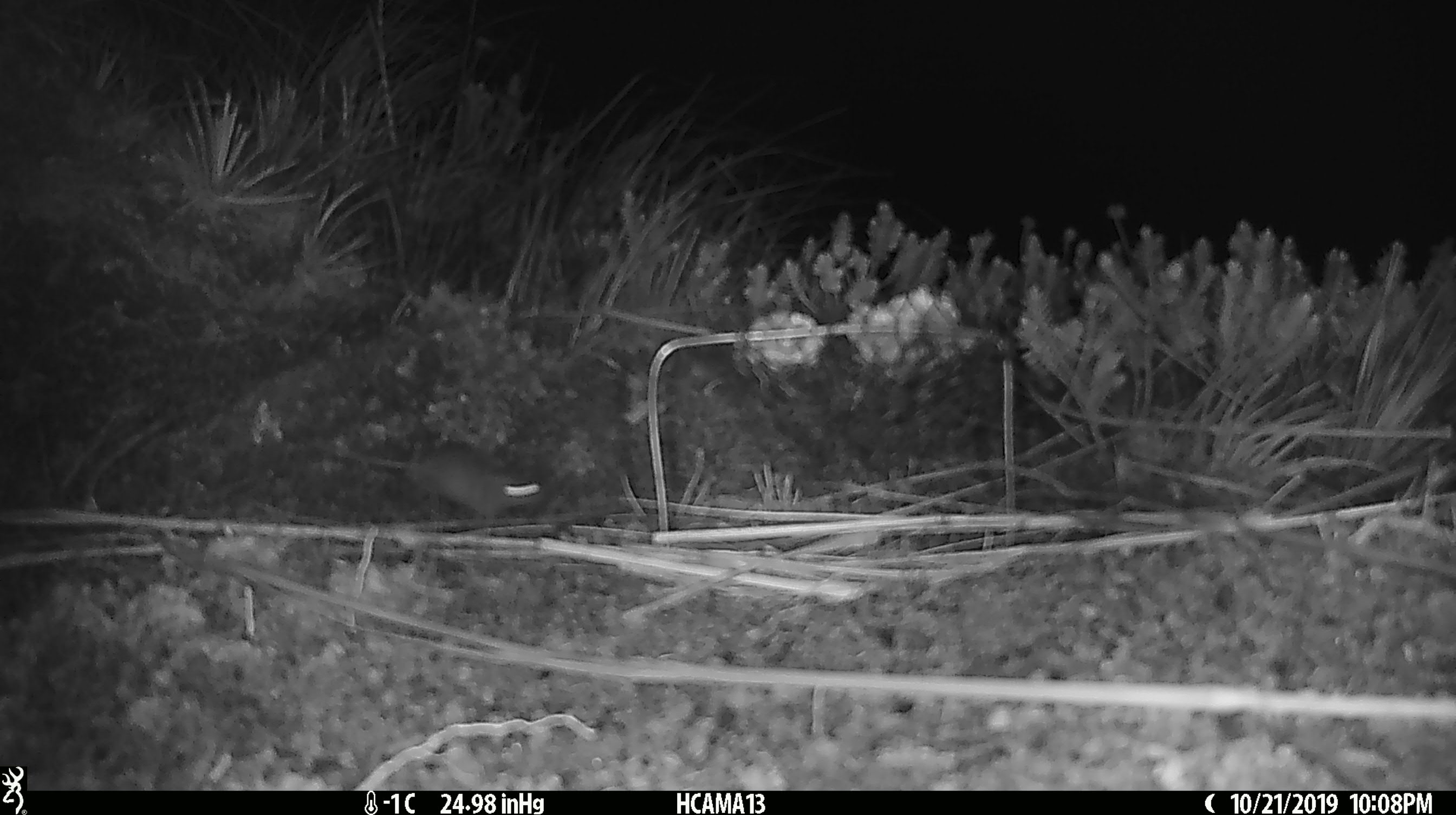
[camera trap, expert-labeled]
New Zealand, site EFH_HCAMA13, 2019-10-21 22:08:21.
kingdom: Animalia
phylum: Chordata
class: Mammalia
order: Rodentia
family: Muridae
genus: Mus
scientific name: Mus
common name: mouse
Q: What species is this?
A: Mouse (Mus).